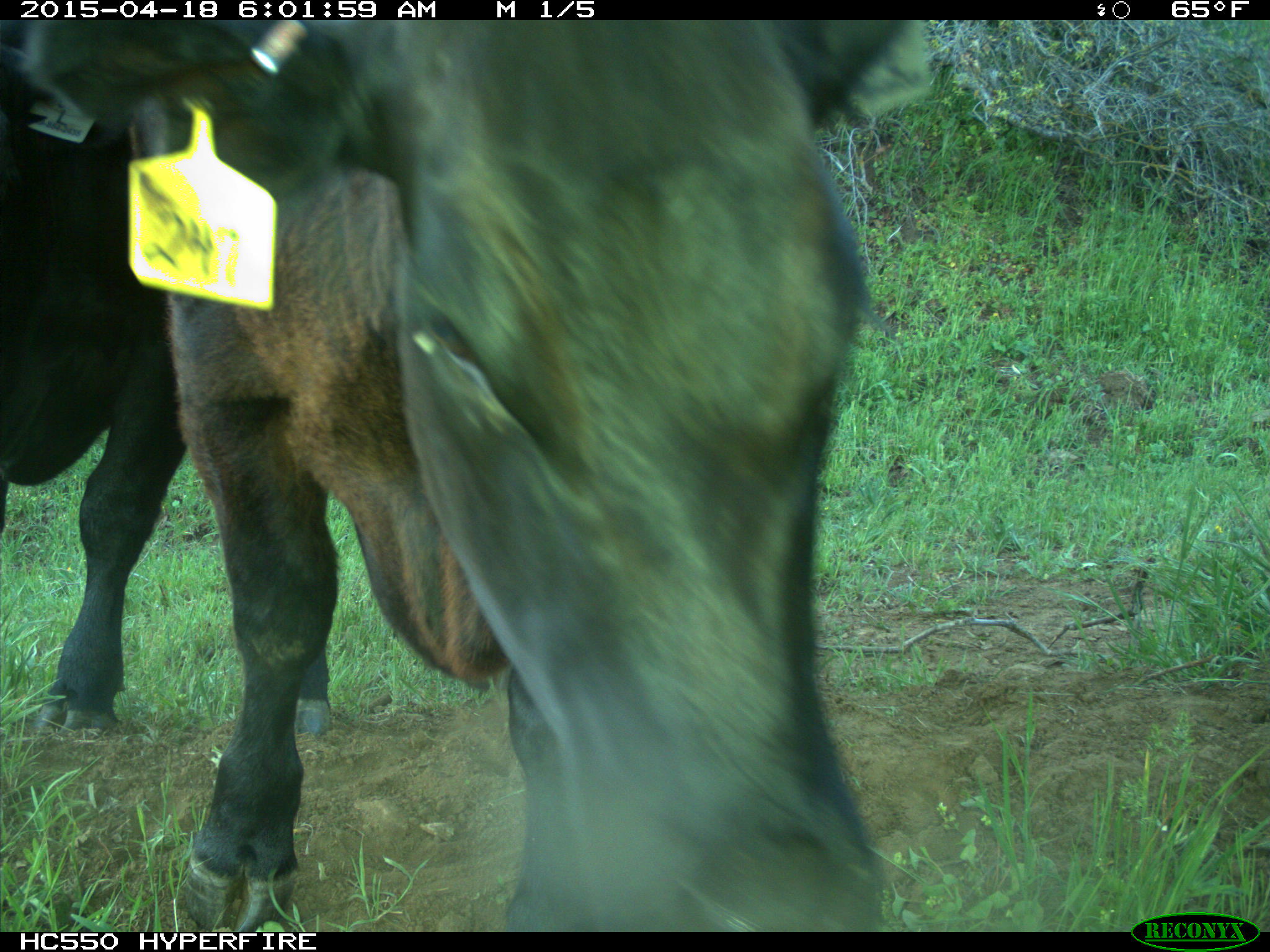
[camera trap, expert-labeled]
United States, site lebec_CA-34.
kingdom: Animalia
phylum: Chordata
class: Mammalia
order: Artiodactyla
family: Bovidae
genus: Bos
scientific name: Bos taurus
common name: domestic cow